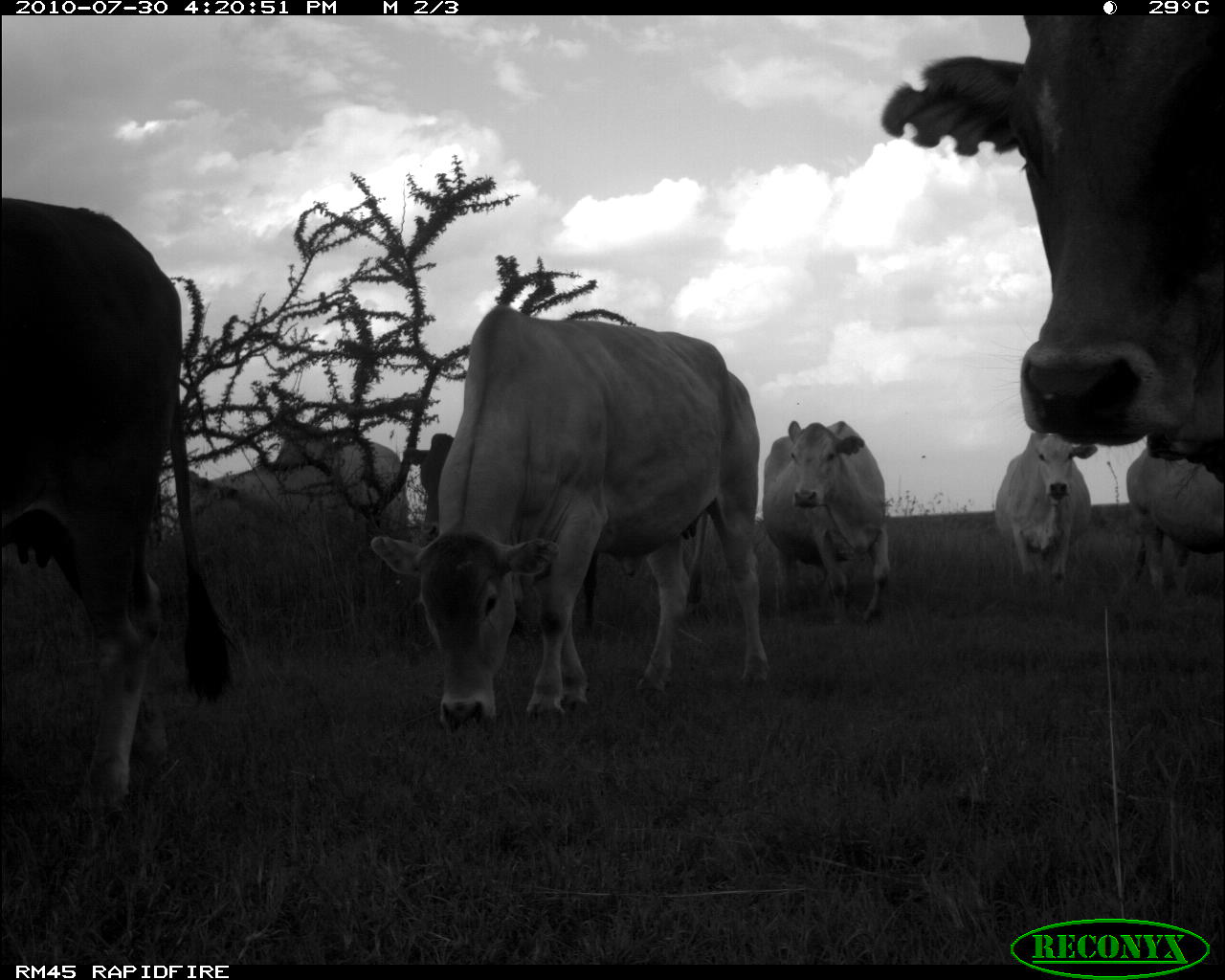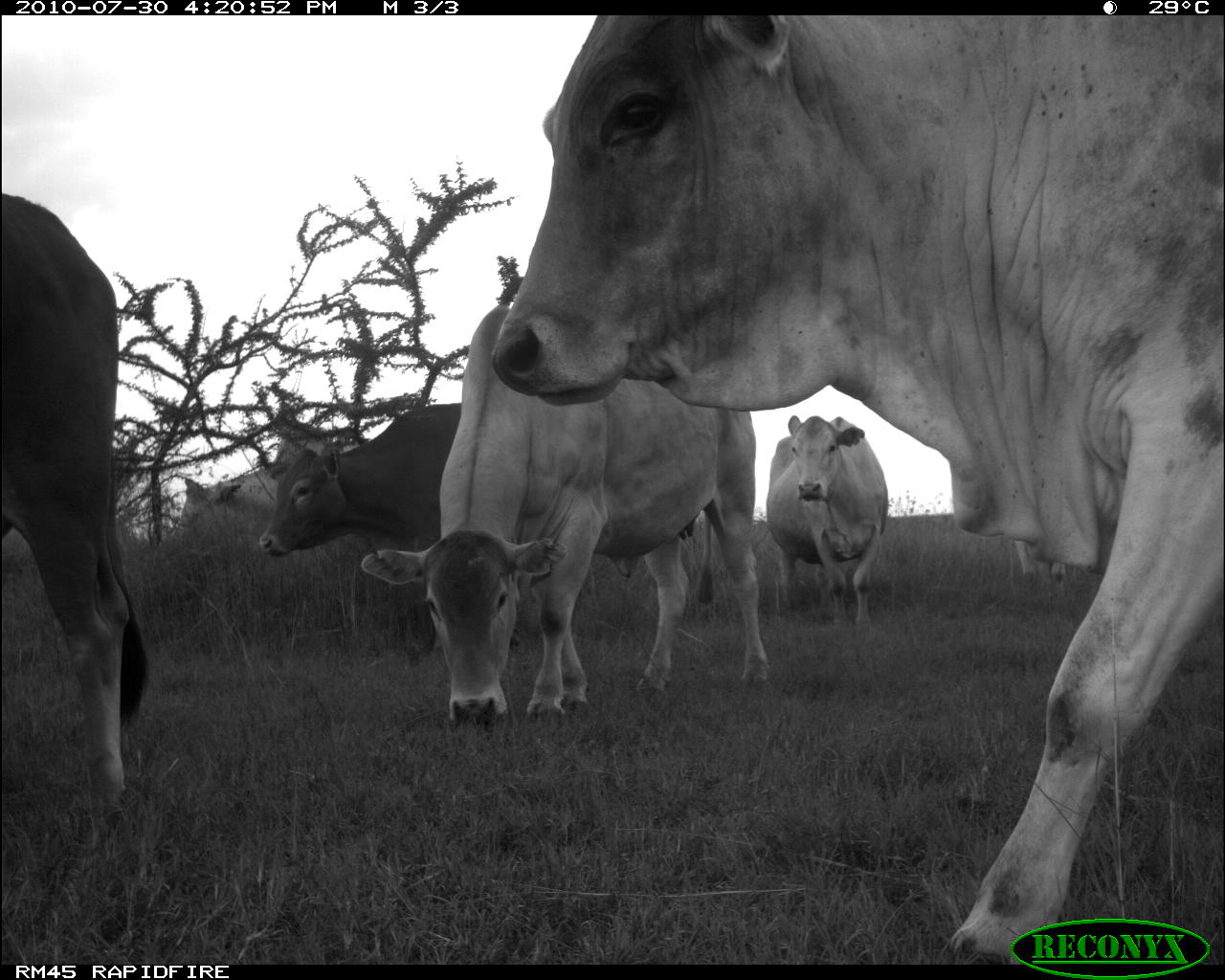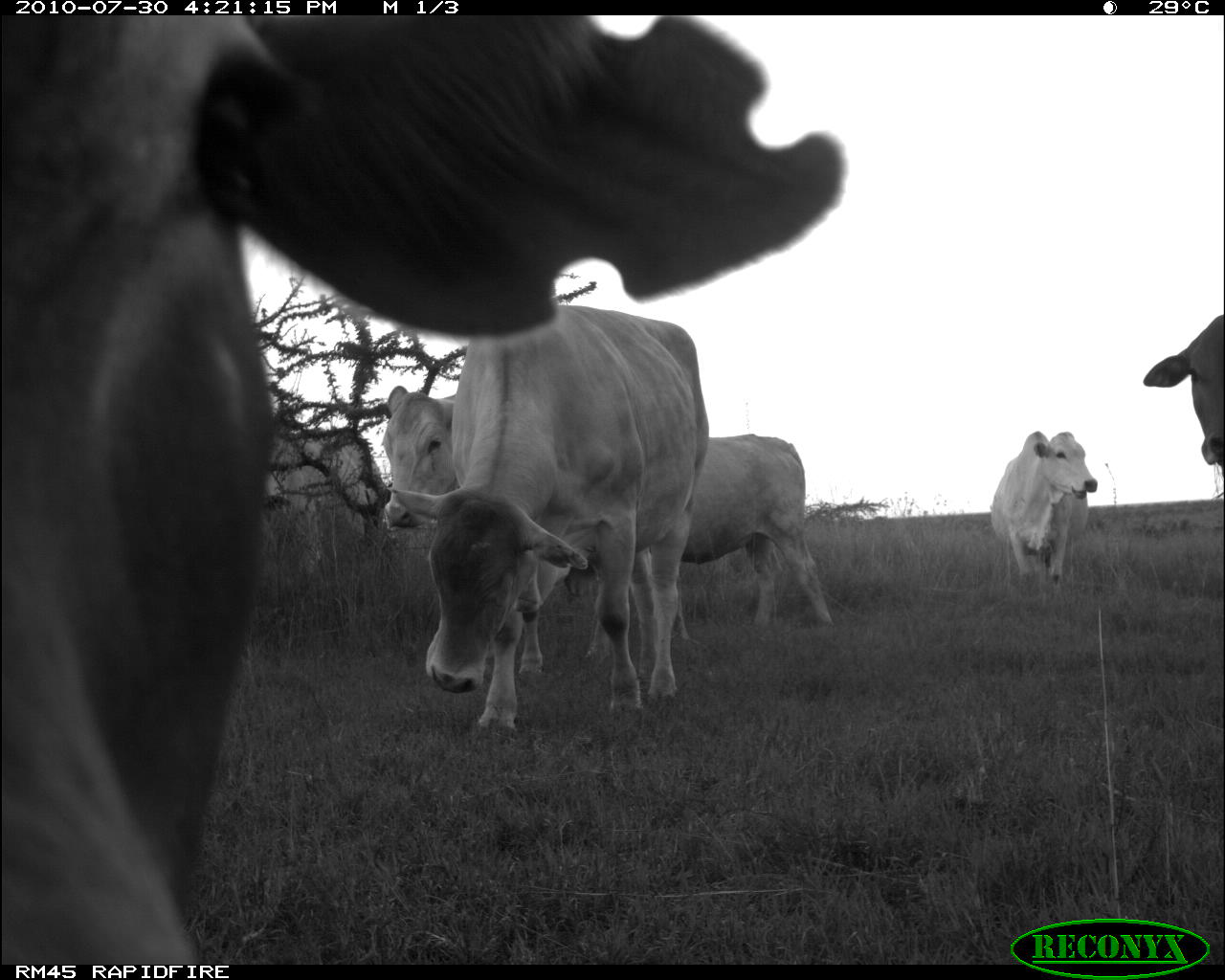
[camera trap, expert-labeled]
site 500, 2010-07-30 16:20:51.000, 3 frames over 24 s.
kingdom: Animalia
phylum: Chordata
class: Mammalia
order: Artiodactyla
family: Bovidae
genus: Tragelaphus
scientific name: Tragelaphus oryx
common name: eland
Tragelaphus oryx (eland), count 9.